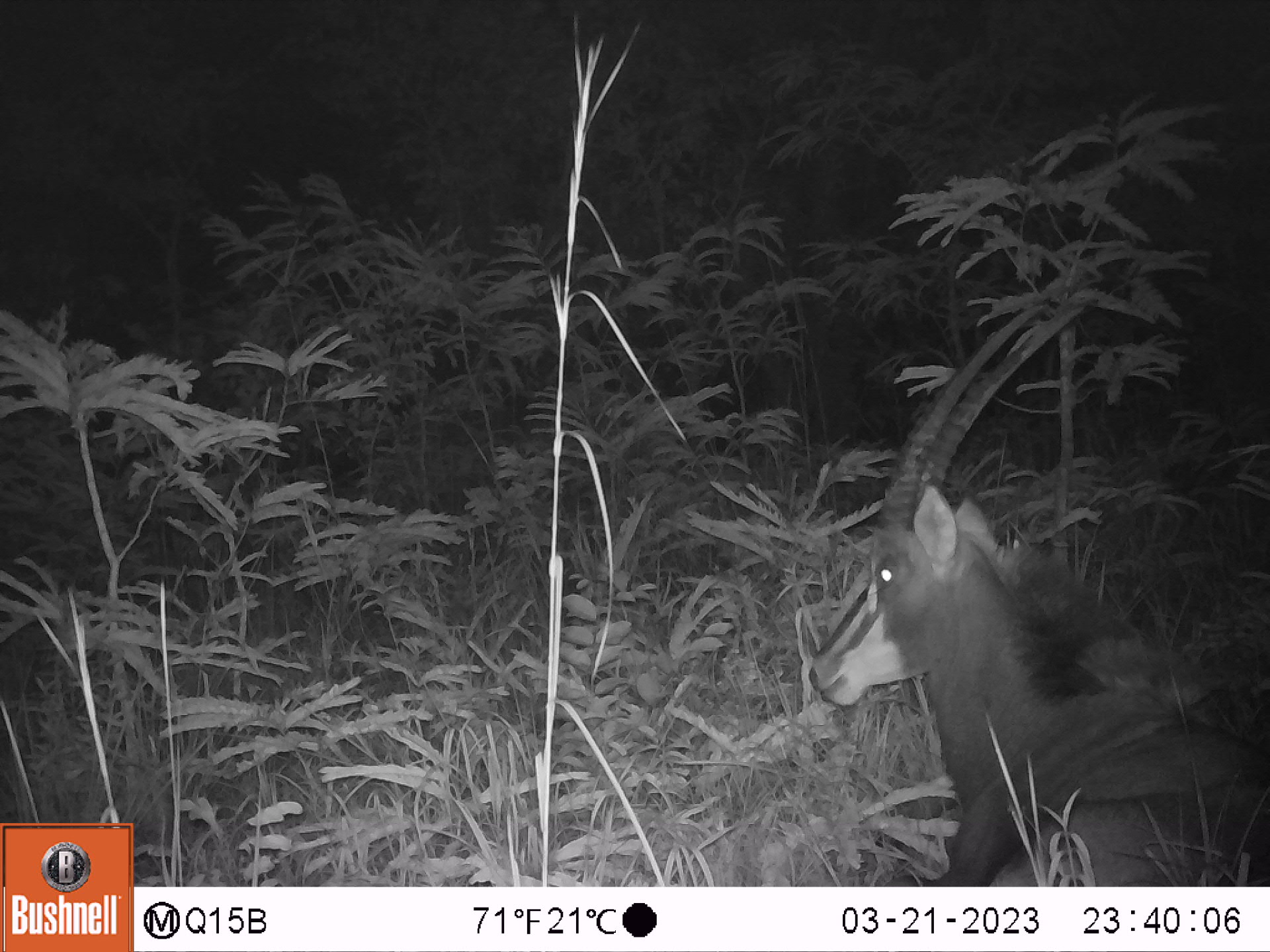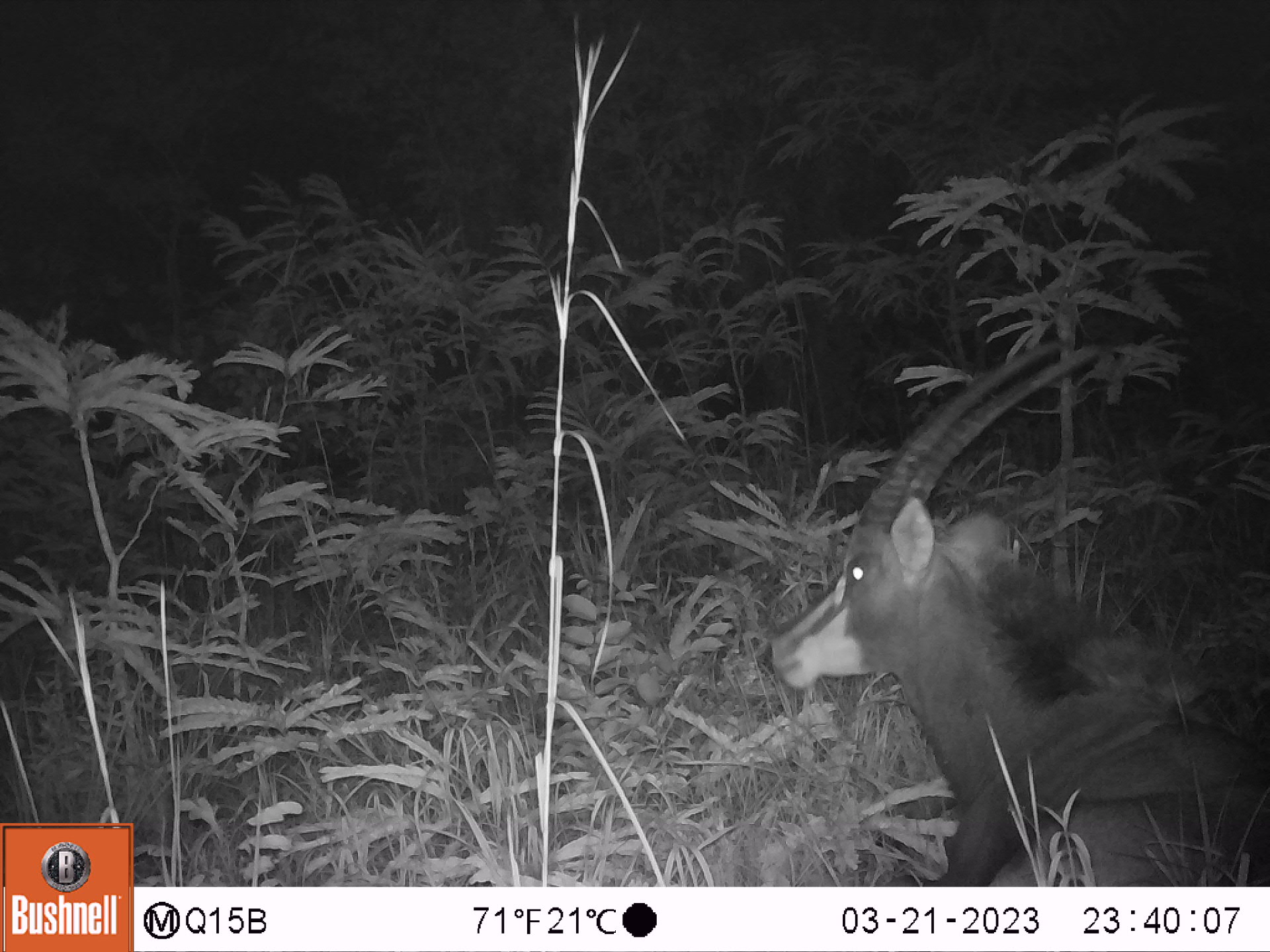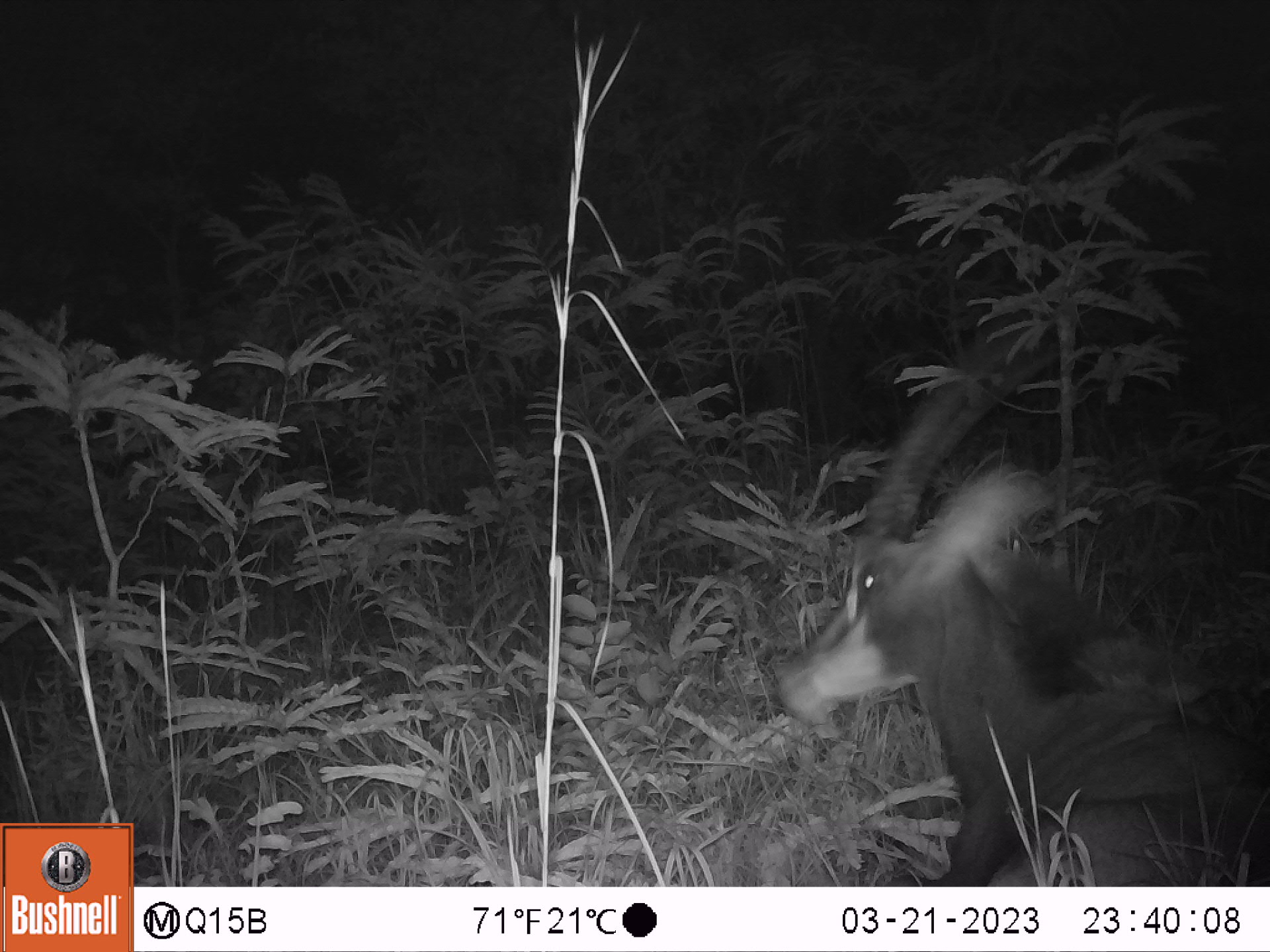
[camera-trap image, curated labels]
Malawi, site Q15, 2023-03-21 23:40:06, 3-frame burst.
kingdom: Animalia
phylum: Chordata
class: Mammalia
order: Artiodactyla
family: Bovidae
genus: Hippotragus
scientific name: Hippotragus niger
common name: sable antelope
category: sable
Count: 1.